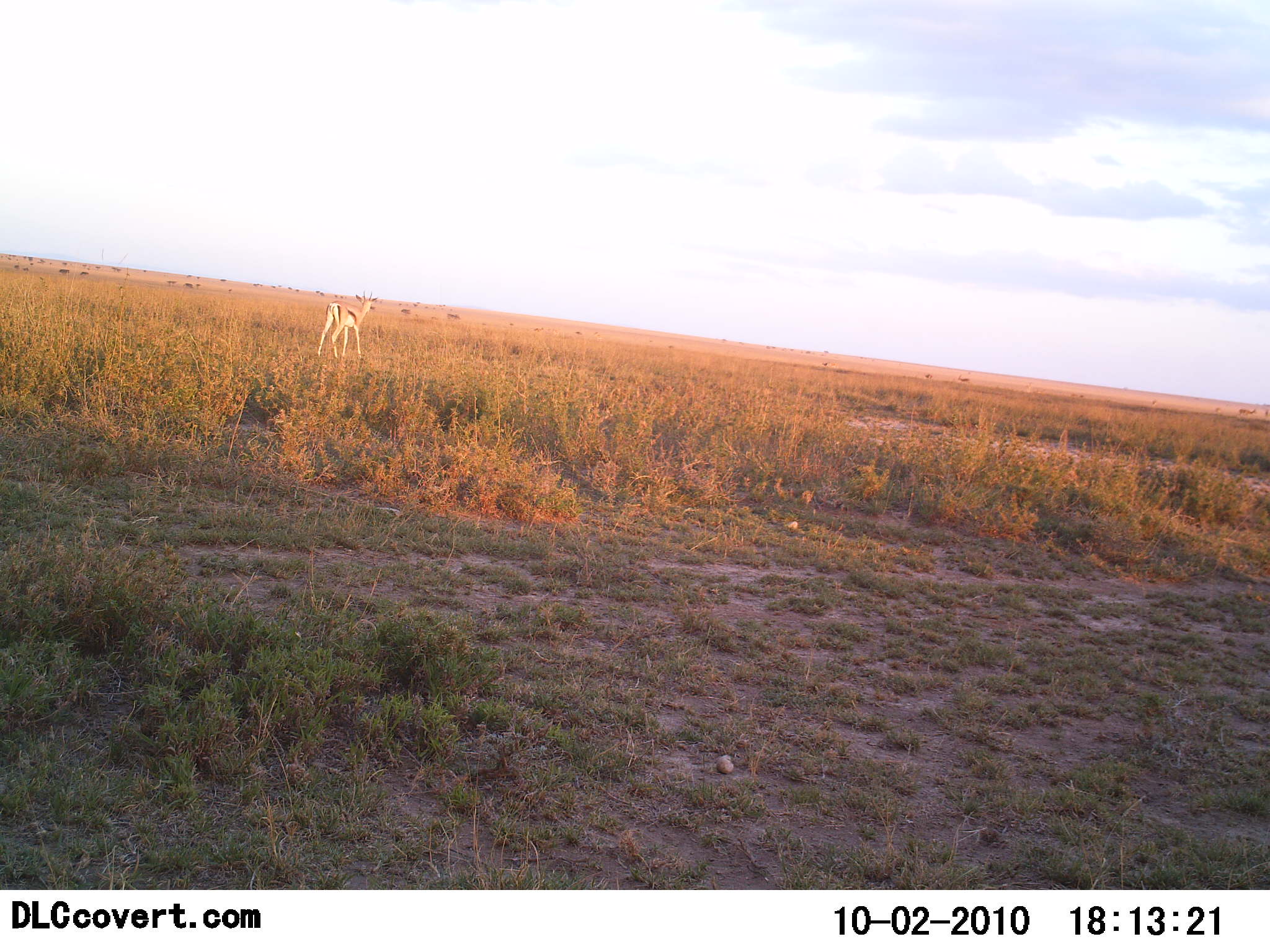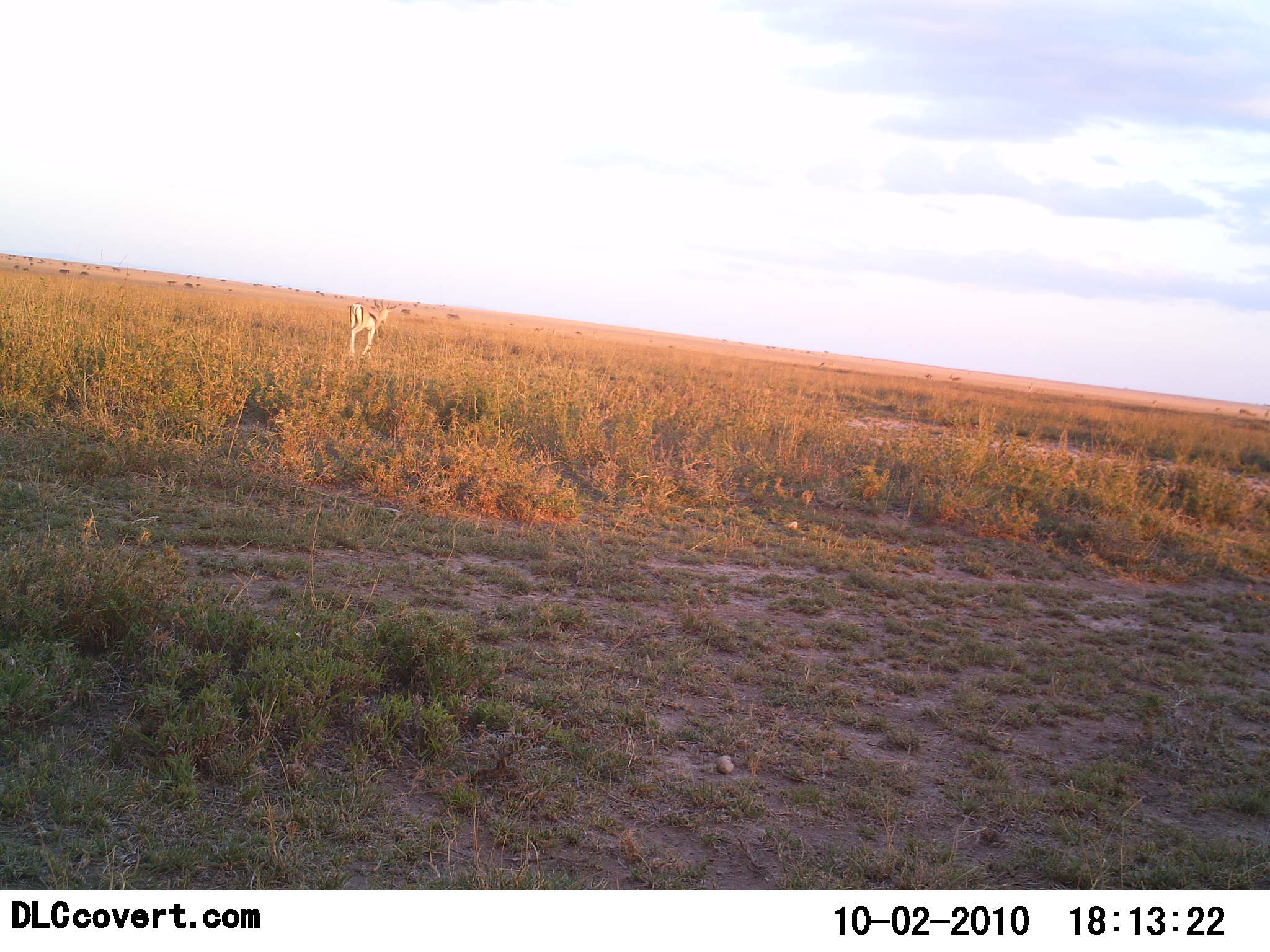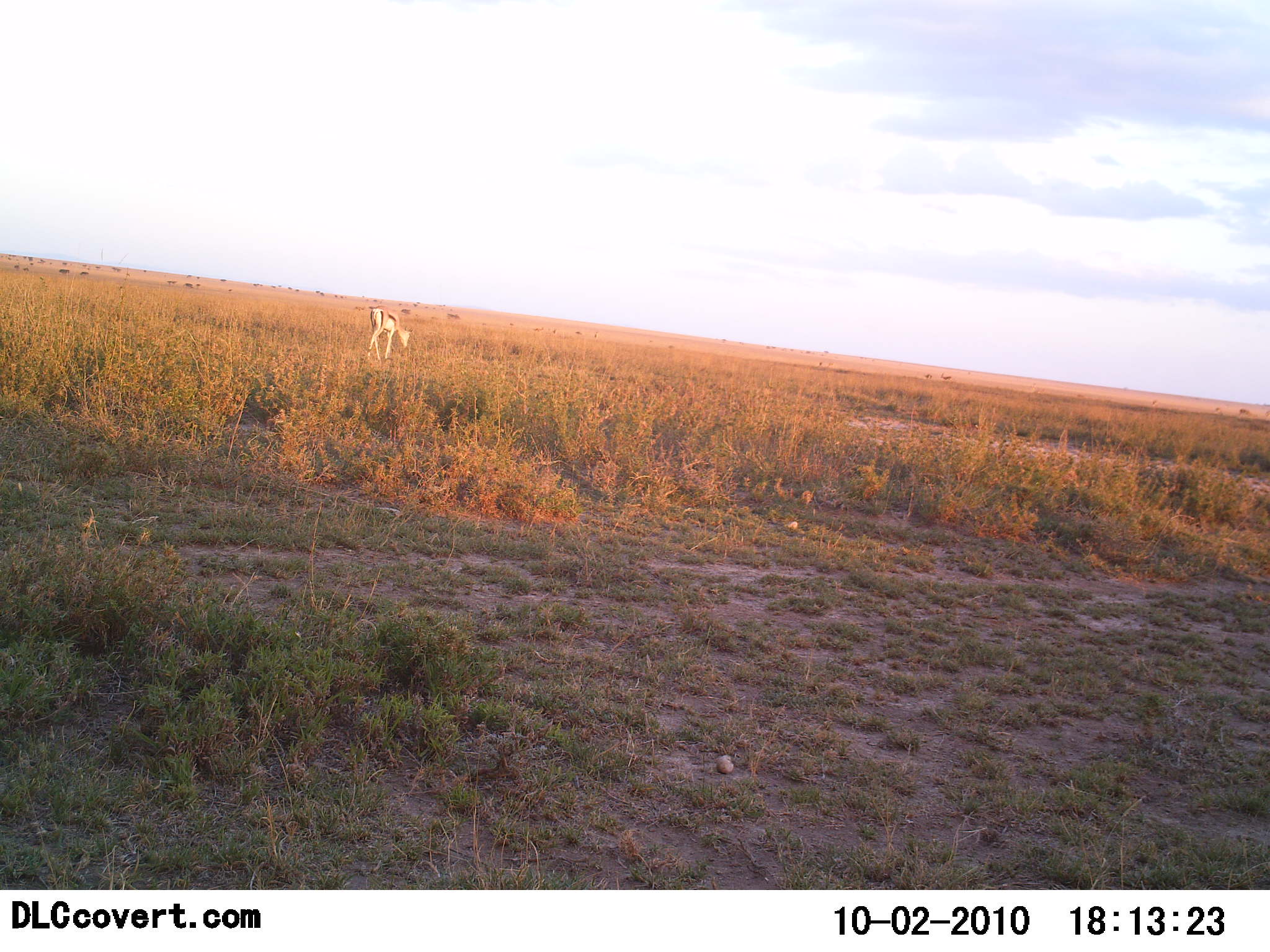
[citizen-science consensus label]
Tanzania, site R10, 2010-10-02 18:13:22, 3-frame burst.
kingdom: Animalia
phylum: Chordata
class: Mammalia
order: Artiodactyla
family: Bovidae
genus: Eudorcas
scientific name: Eudorcas thomsonii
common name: thomson's gazelle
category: gazellethomsons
Gazellethomsons (thomson's gazelle) (Eudorcas thomsonii), count 1. Behavior (volunteer vote fractions): standing 9%, resting 0%, moving 82%, interacting 0%. Young present (vote fraction): 0%. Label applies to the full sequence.